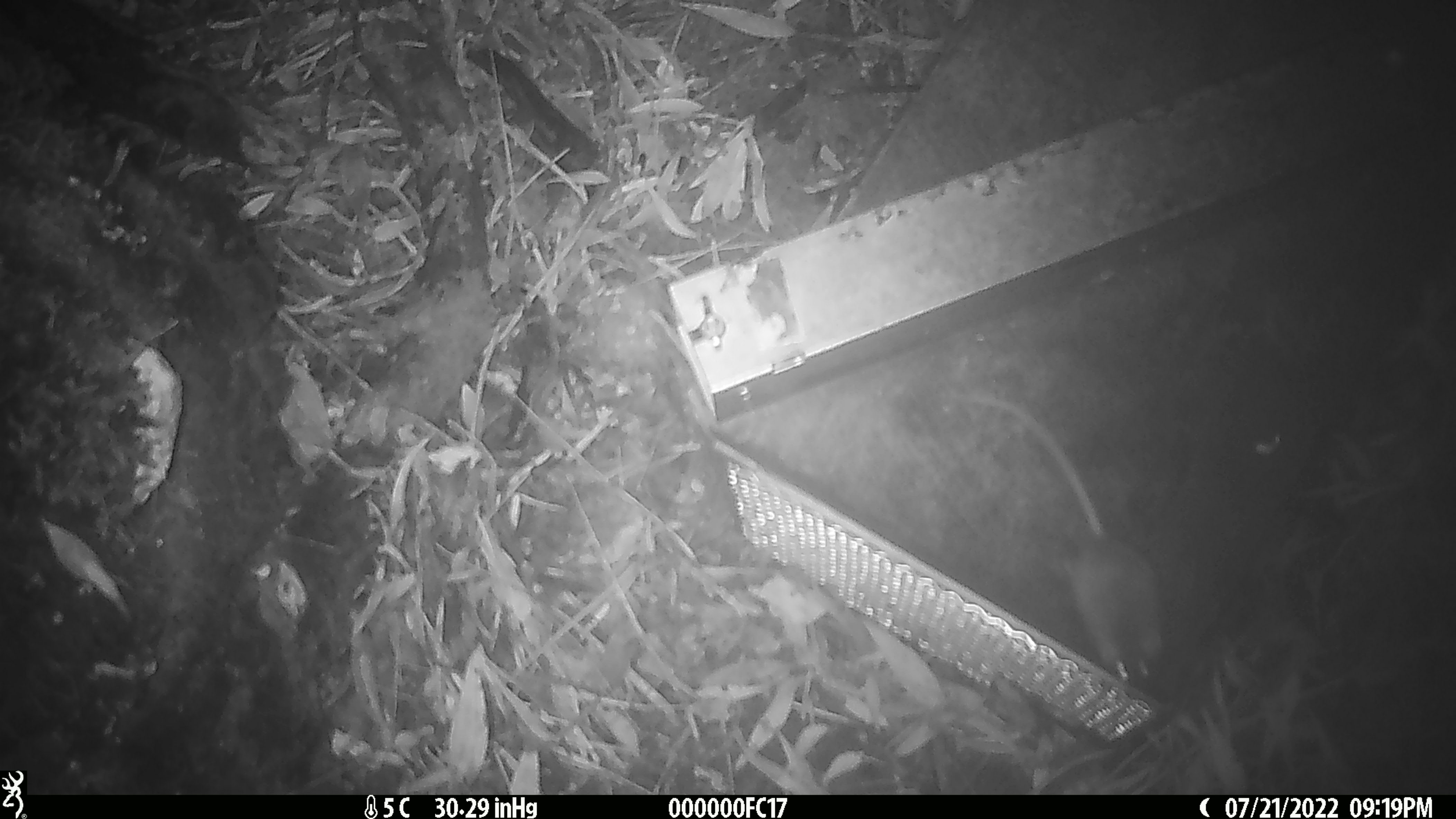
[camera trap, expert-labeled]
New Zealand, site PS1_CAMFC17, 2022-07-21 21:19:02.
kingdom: Animalia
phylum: Chordata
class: Mammalia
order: Rodentia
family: Muridae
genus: Mus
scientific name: Mus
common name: mouse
Mouse (Mus).